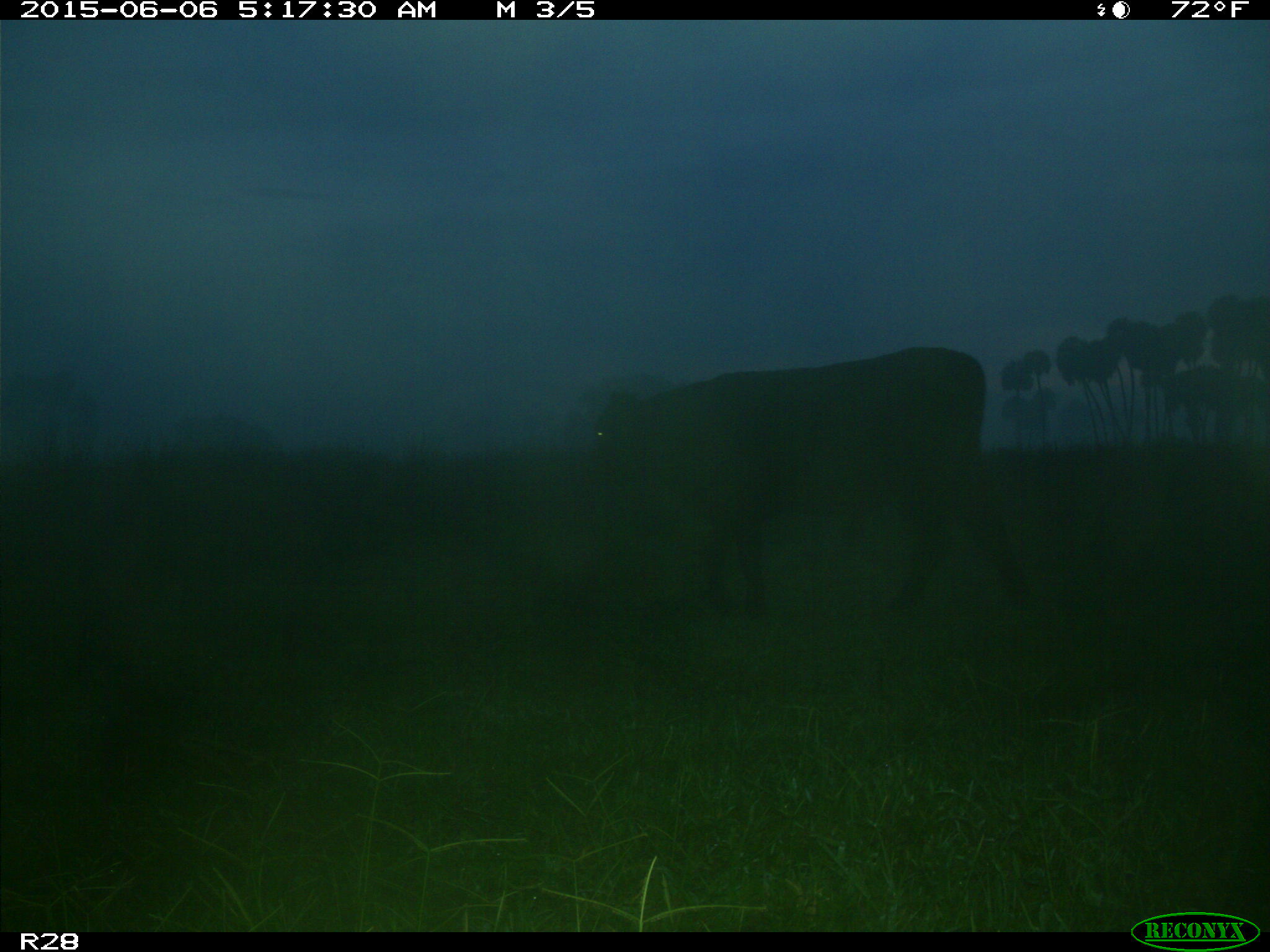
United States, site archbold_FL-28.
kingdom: Animalia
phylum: Chordata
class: Mammalia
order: Artiodactyla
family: Bovidae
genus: Bos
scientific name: Bos taurus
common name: domestic cow